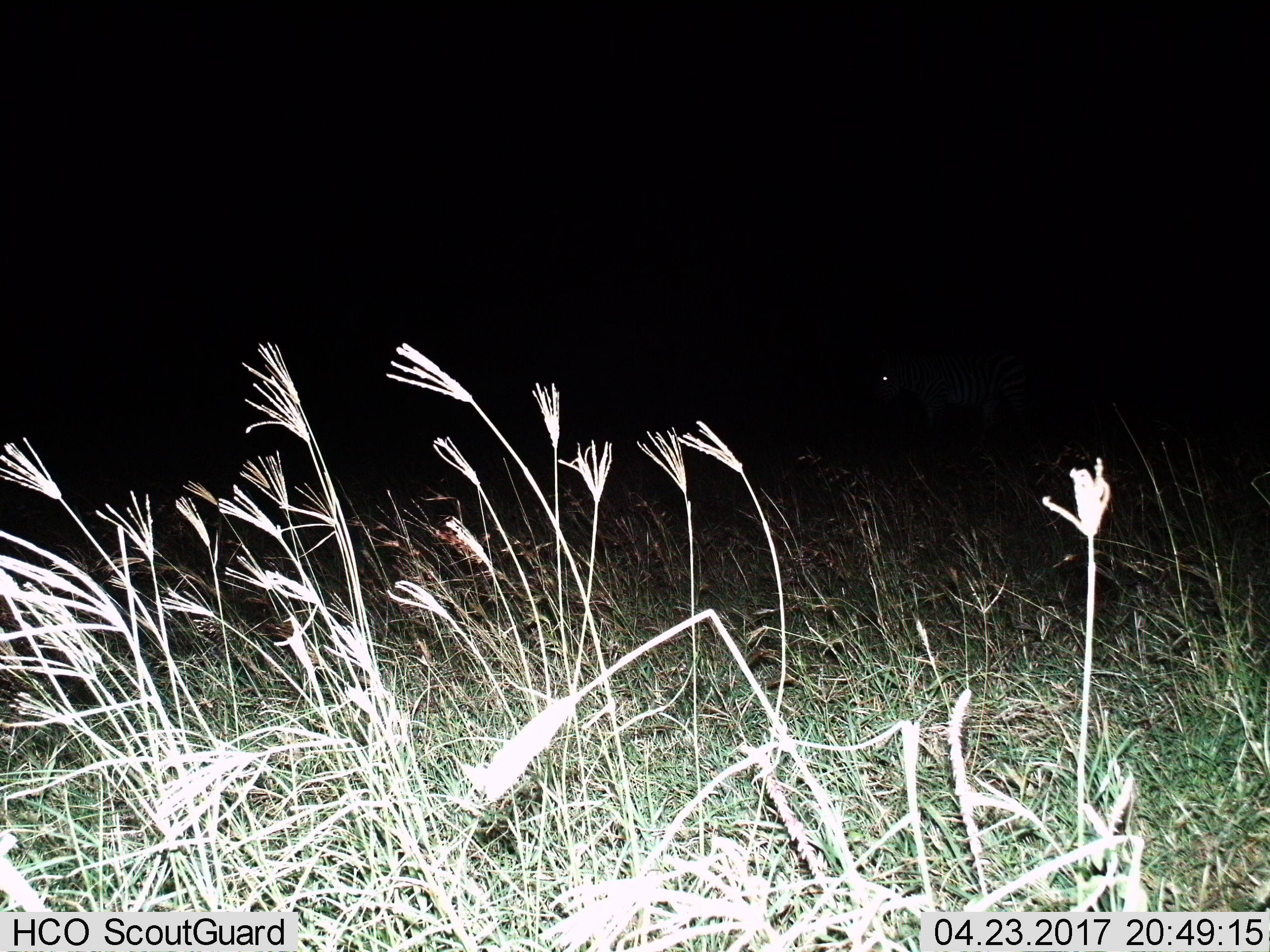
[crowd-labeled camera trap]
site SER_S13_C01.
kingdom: Animalia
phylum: Chordata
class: Mammalia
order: Perissodactyla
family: Equidae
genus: Equus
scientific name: Equus quagga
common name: plains zebra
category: zebraplains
Zebraplains (plains zebra) (Equus quagga), count 1. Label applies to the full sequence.